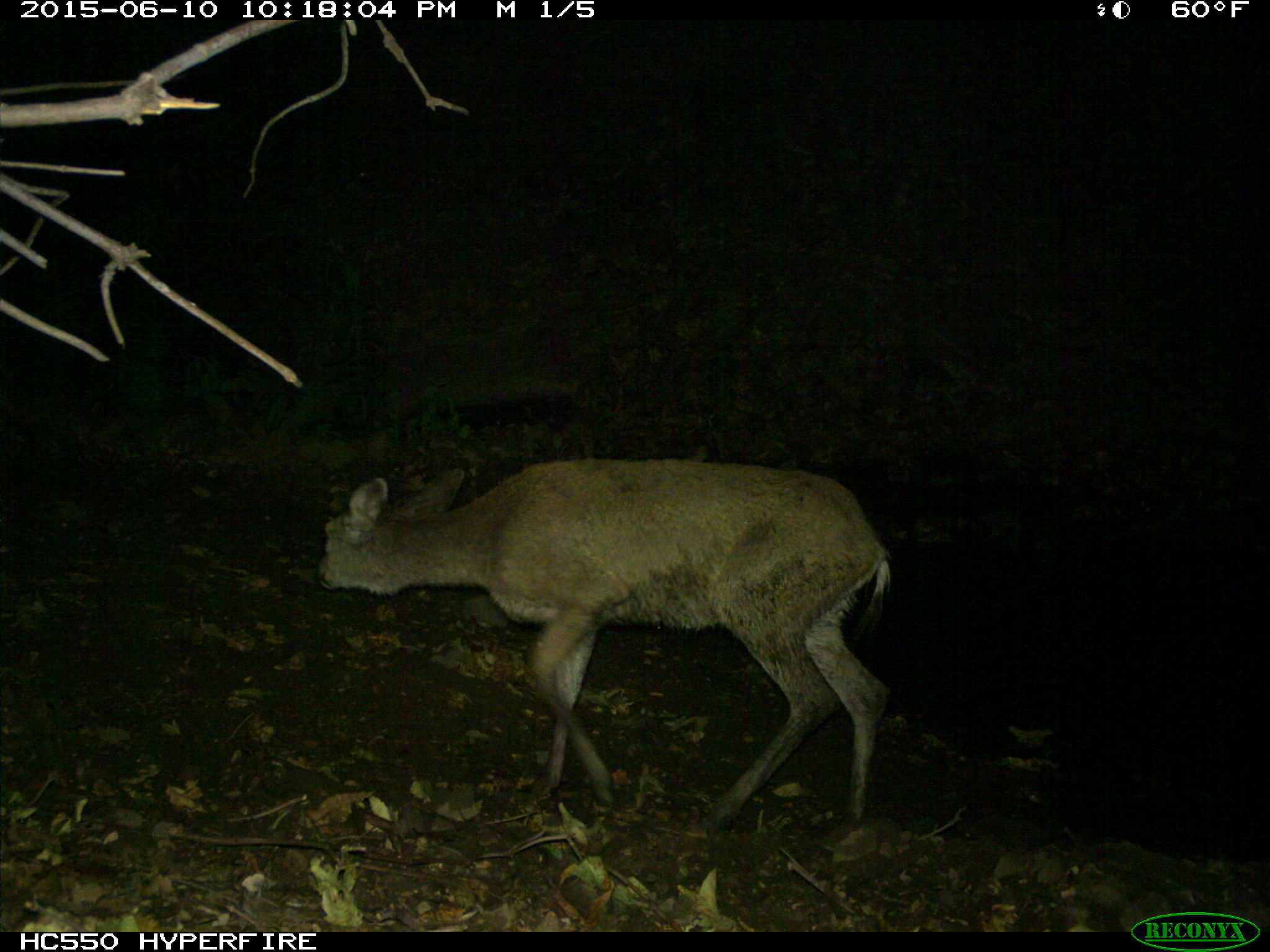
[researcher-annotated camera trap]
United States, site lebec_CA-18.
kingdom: Animalia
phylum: Chordata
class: Mammalia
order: Artiodactyla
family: Cervidae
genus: Odocoileus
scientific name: Odocoileus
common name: deer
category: unidentified deer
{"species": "unidentified deer (deer) (Odocoileus)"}